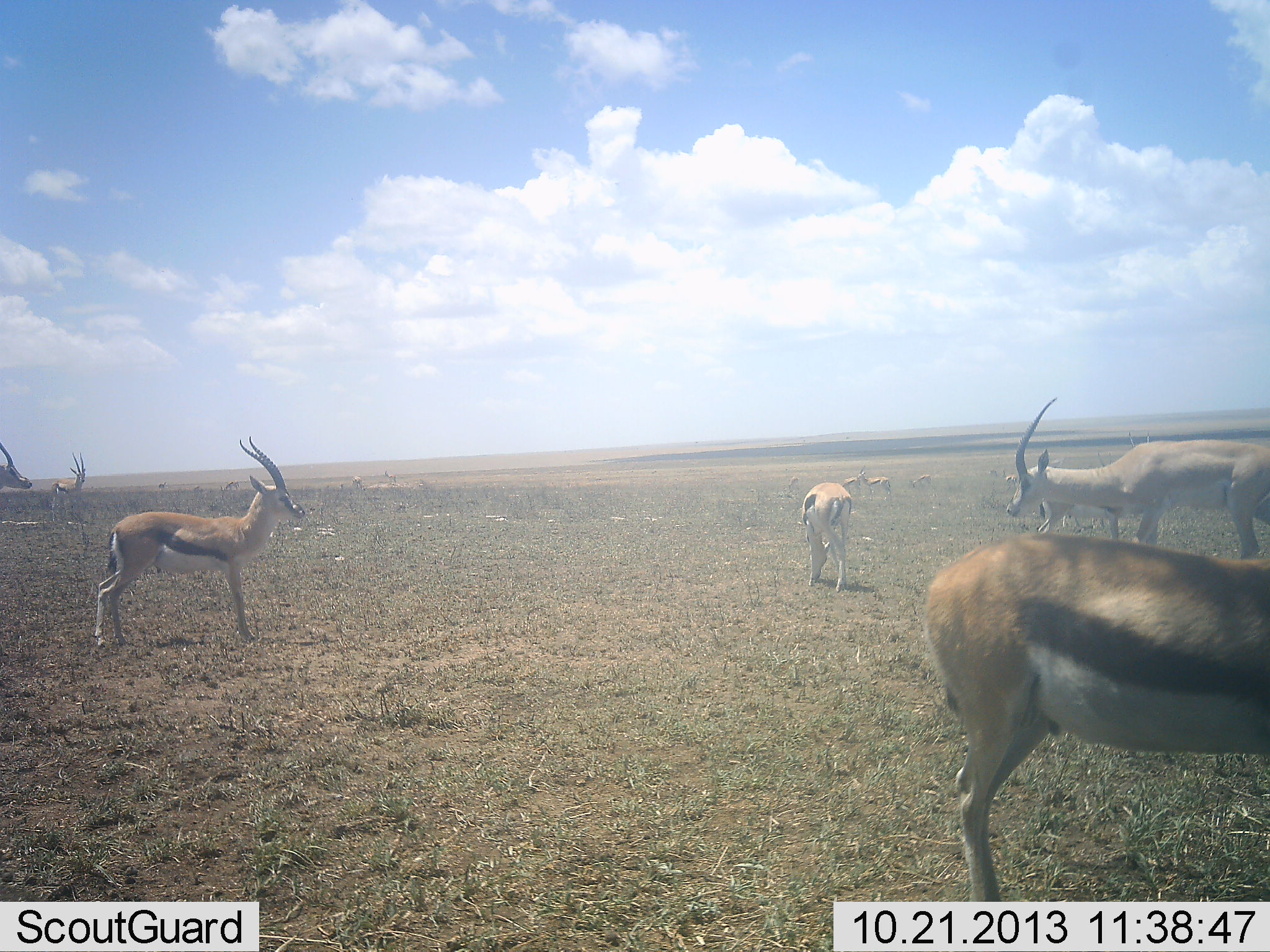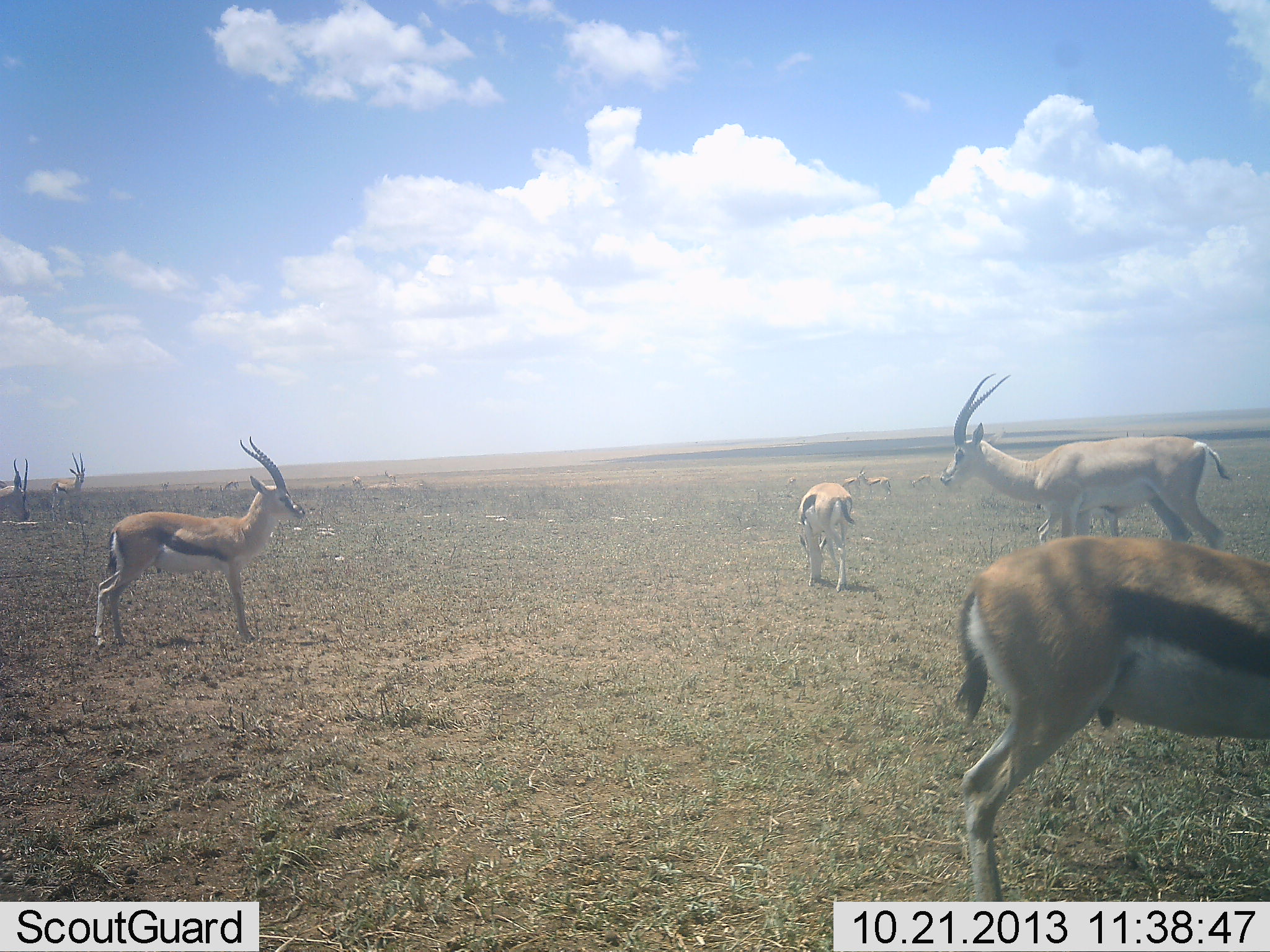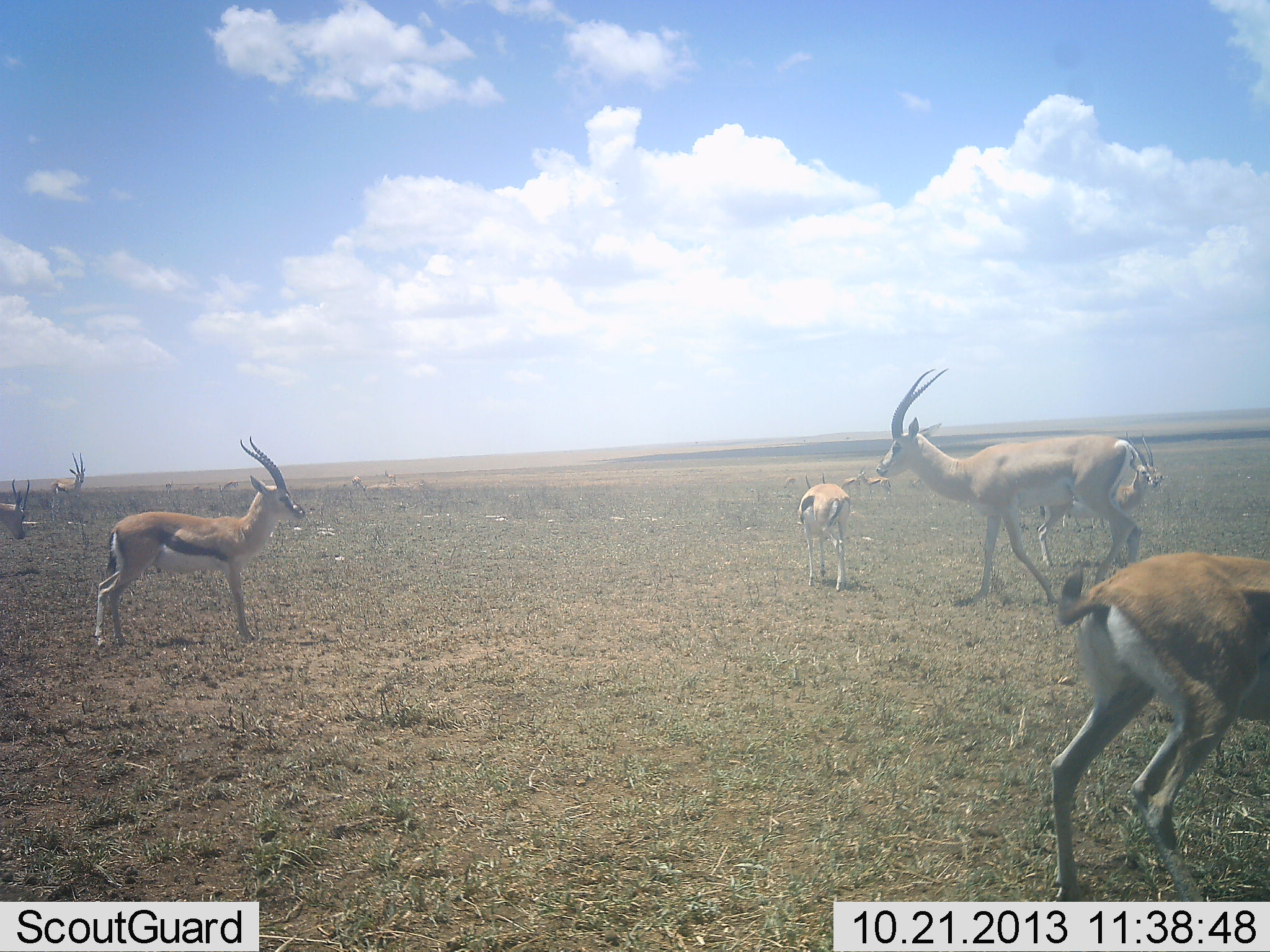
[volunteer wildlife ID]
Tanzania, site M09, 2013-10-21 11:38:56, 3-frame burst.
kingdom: Animalia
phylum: Chordata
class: Mammalia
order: Artiodactyla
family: Bovidae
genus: Nanger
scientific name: Nanger granti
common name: grant's gazelle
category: gazellegrants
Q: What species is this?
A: Gazellegrants (grant's gazelle) (Nanger granti).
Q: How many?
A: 1.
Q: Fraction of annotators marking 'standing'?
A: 56%.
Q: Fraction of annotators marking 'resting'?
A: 6%.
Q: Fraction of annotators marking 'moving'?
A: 44%.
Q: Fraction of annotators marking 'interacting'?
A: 0%.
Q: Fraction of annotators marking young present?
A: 0%.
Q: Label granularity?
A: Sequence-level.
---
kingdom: Animalia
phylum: Chordata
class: Mammalia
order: Artiodactyla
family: Bovidae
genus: Eudorcas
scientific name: Eudorcas thomsonii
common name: thomson's gazelle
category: gazellethomsons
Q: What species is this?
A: Gazellethomsons (thomson's gazelle) (Eudorcas thomsonii).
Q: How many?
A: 6.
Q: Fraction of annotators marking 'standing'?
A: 87%.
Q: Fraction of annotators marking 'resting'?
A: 0%.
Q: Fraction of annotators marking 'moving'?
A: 26%.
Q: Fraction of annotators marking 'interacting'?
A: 0%.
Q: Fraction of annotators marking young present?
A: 4%.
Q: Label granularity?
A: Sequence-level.